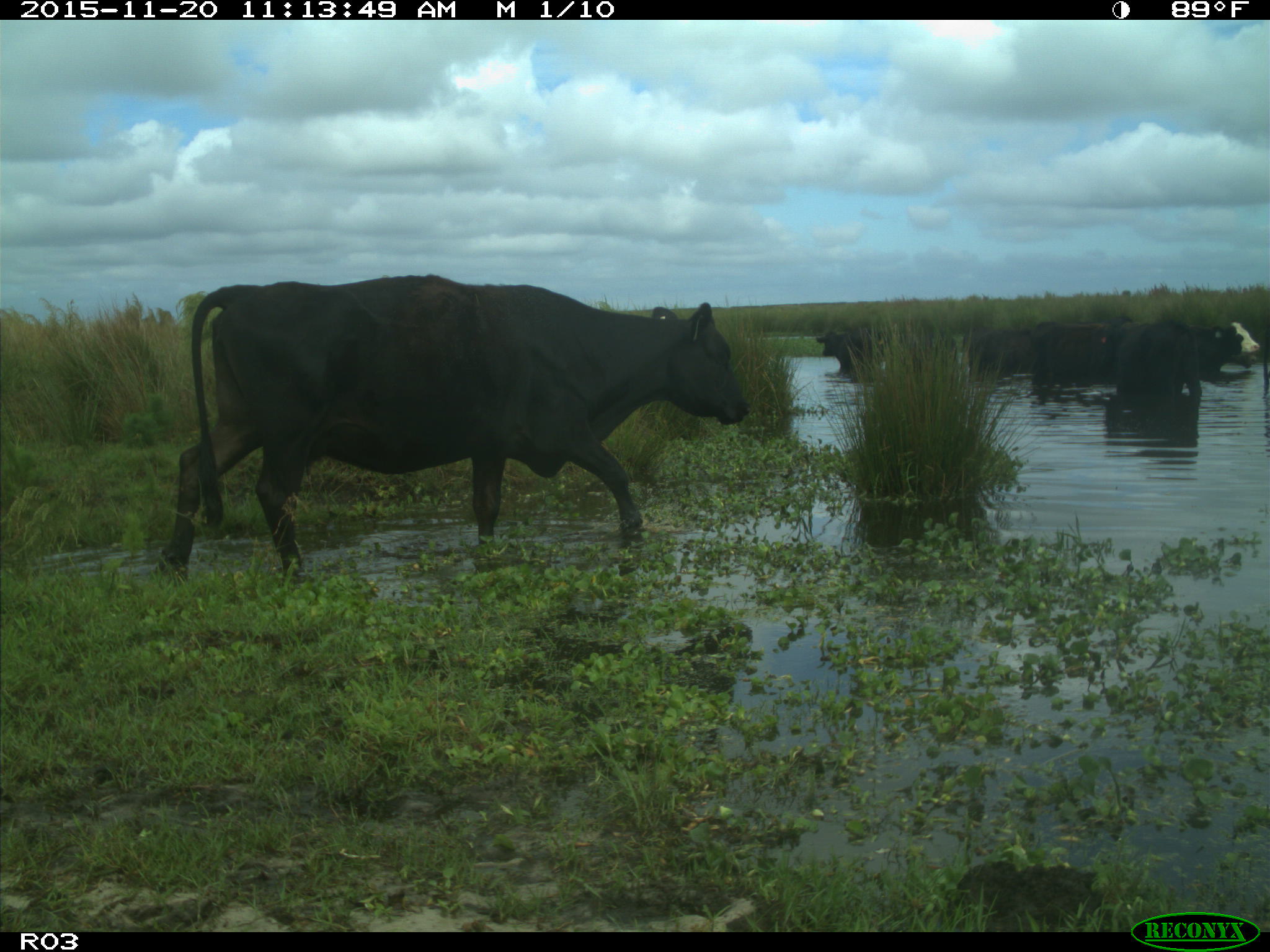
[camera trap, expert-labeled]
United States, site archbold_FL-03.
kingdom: Animalia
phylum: Chordata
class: Mammalia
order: Artiodactyla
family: Bovidae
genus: Bos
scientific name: Bos taurus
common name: domestic cow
Bos taurus (domestic cow).